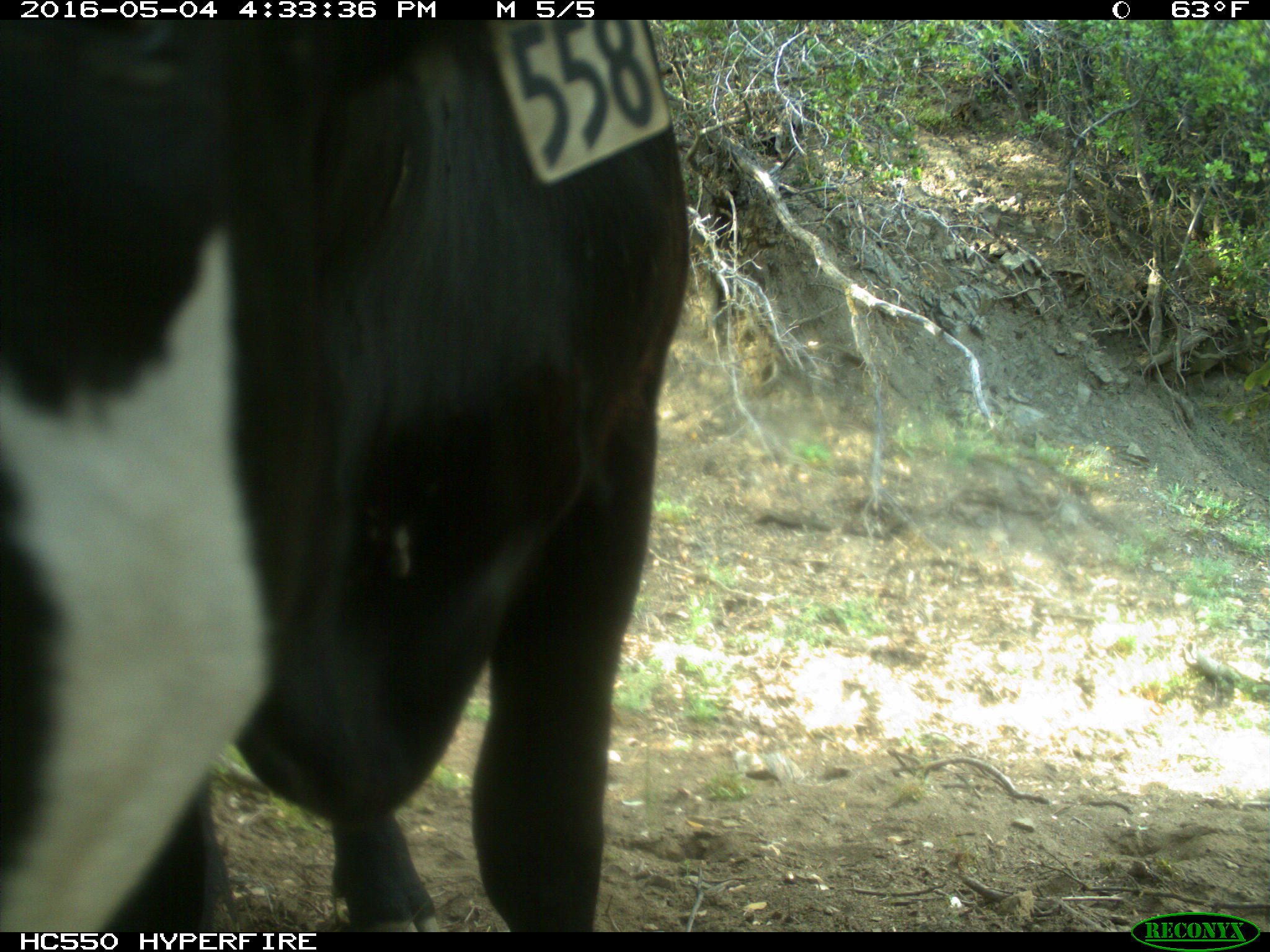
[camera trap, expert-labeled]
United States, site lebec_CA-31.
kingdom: Animalia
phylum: Chordata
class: Mammalia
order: Artiodactyla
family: Bovidae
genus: Bos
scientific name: Bos taurus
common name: domestic cow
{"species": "Bos taurus (domestic cow)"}